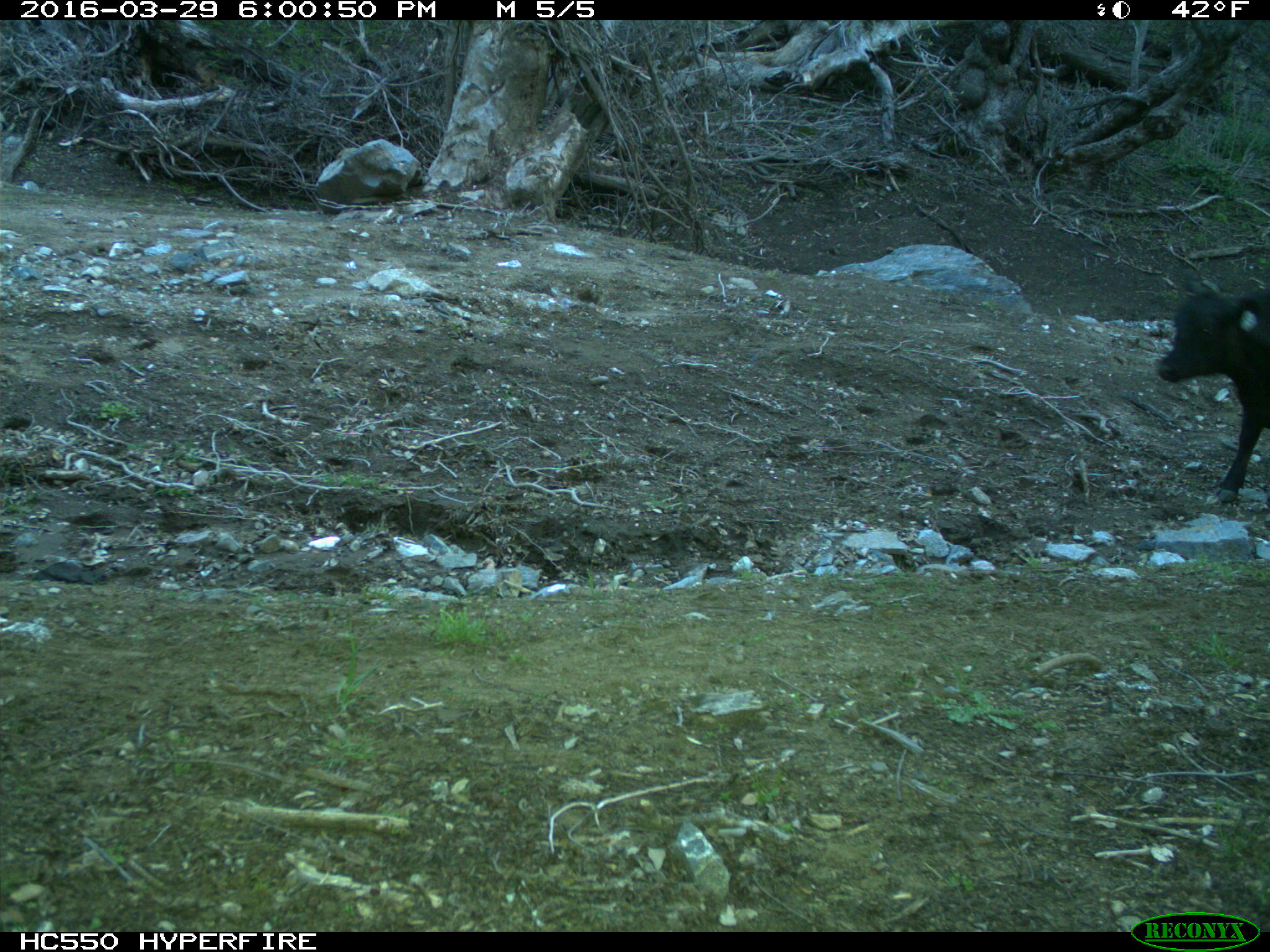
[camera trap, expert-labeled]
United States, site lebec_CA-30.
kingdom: Animalia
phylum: Chordata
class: Mammalia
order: Artiodactyla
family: Bovidae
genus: Bos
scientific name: Bos taurus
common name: domestic cow